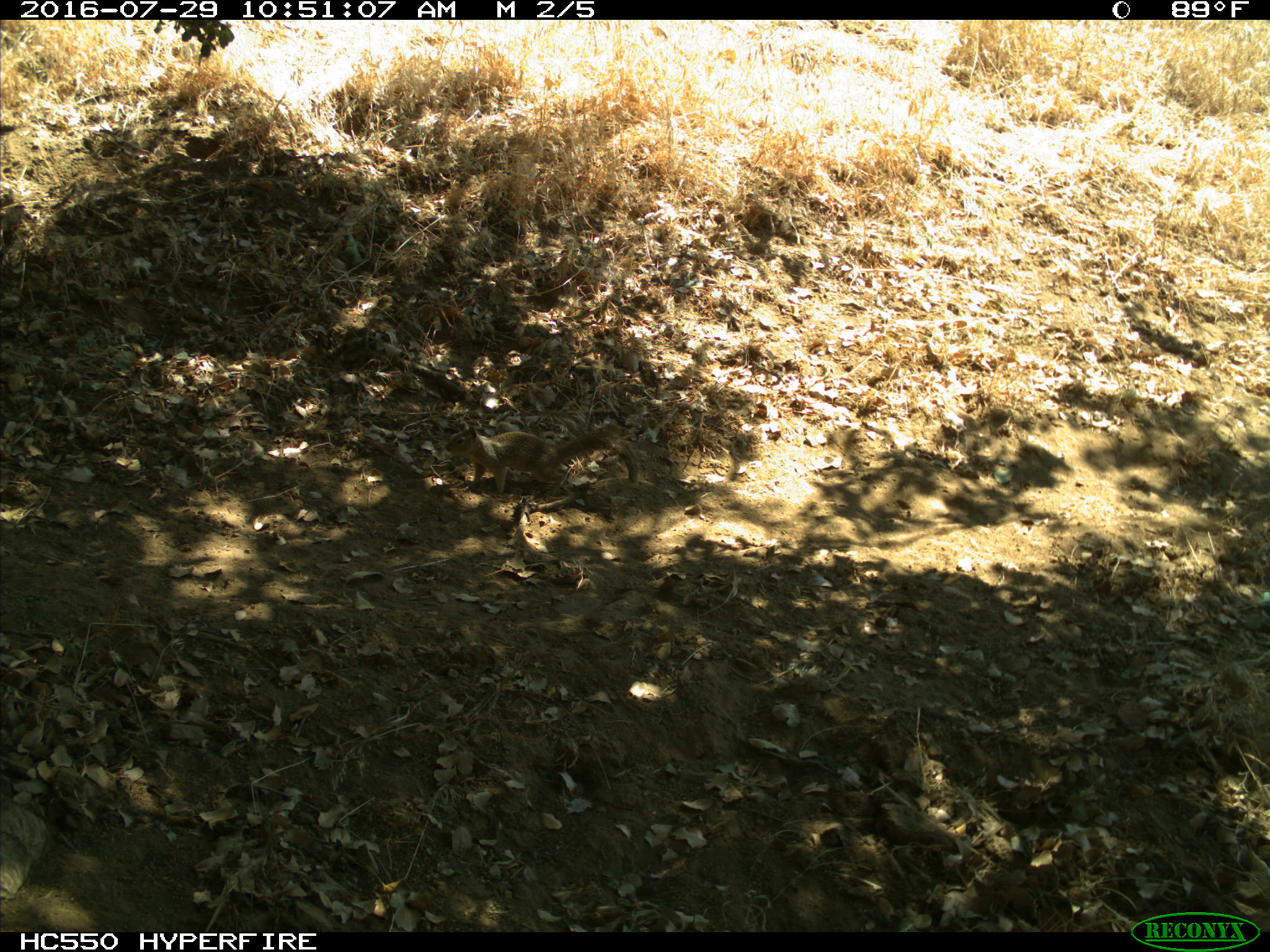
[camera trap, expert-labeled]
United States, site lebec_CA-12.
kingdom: Animalia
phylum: Chordata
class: Mammalia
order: Rodentia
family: Sciuridae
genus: Otospermophilus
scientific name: Otospermophilus beecheyi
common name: california ground squirrel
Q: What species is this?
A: Otospermophilus beecheyi (california ground squirrel).